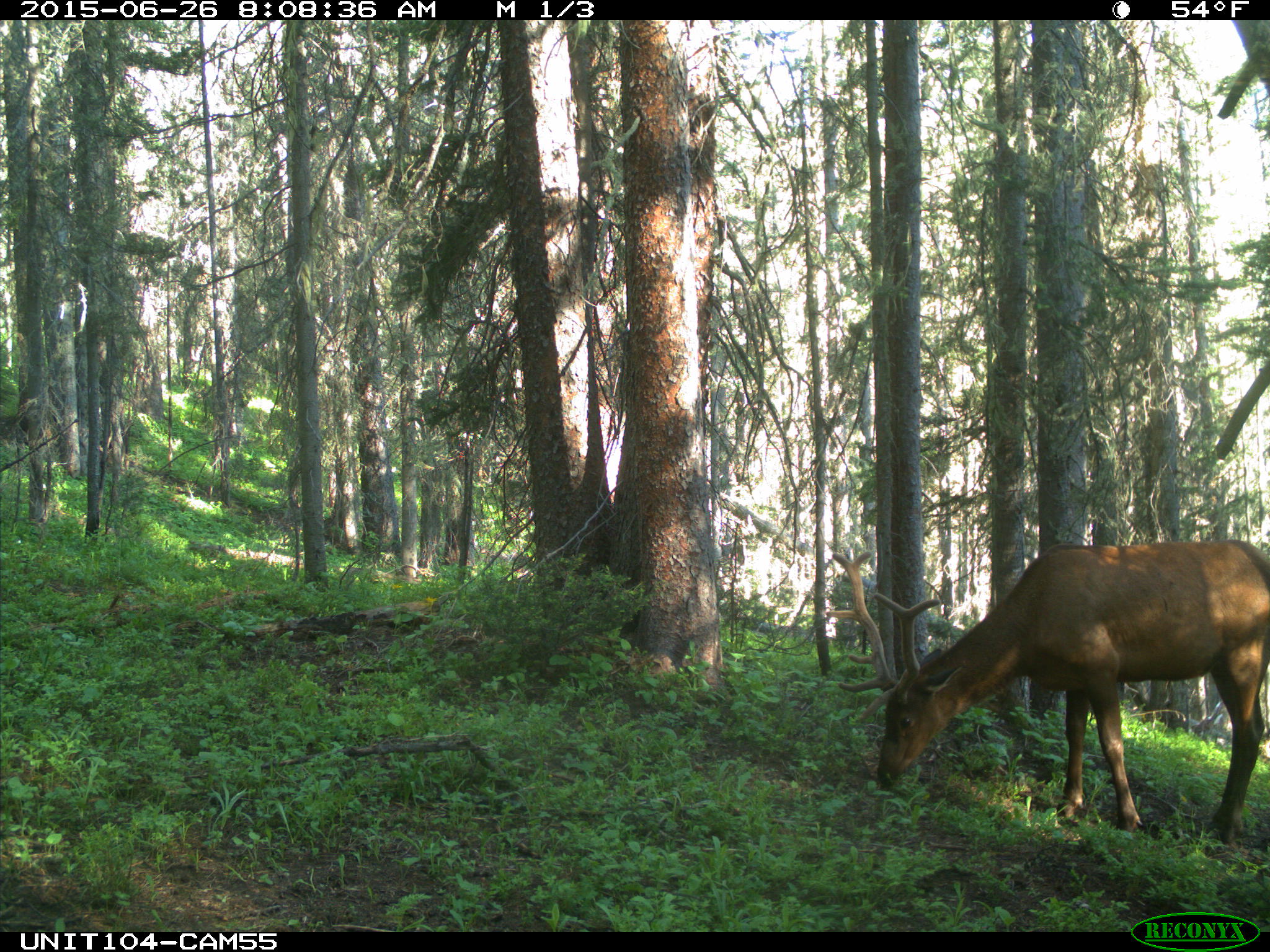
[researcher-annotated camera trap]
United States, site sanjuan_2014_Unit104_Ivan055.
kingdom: Animalia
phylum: Chordata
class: Mammalia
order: Artiodactyla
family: Cervidae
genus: Cervus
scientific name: Cervus elaphus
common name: red deer